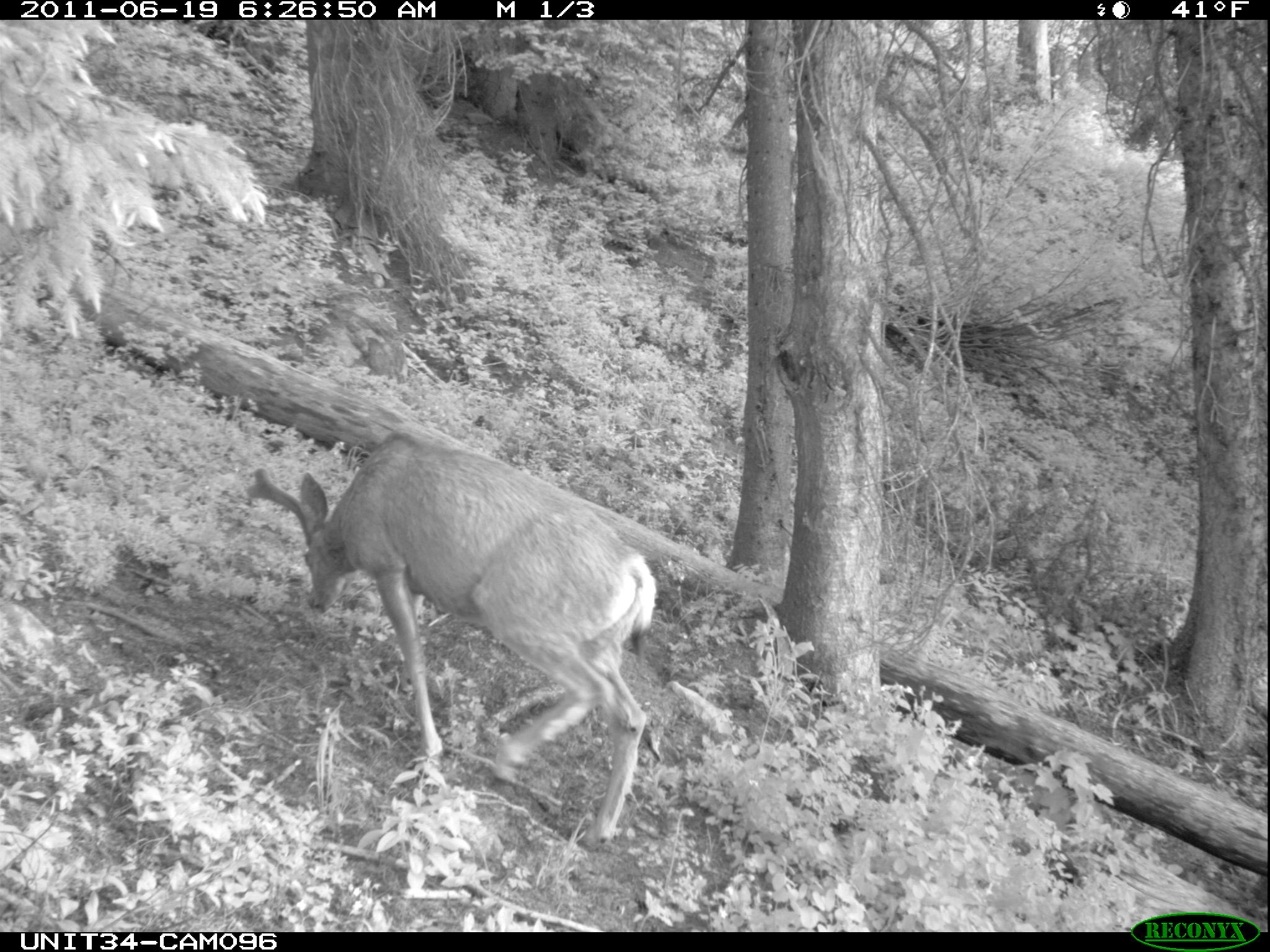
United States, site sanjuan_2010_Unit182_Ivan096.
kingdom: Animalia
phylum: Chordata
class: Mammalia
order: Artiodactyla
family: Cervidae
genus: Odocoileus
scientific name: Odocoileus hemionus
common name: mule deer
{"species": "Odocoileus hemionus (mule deer)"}